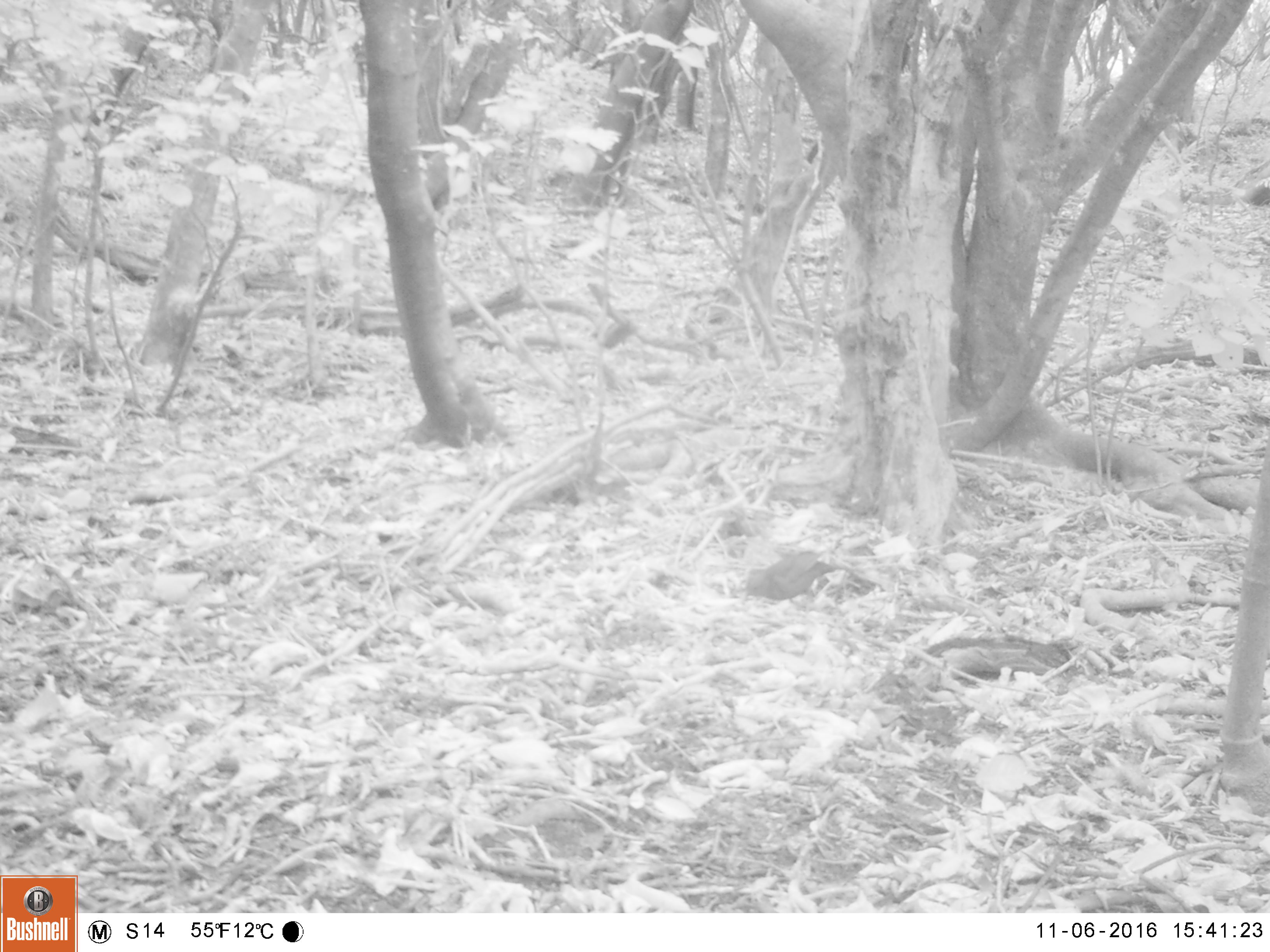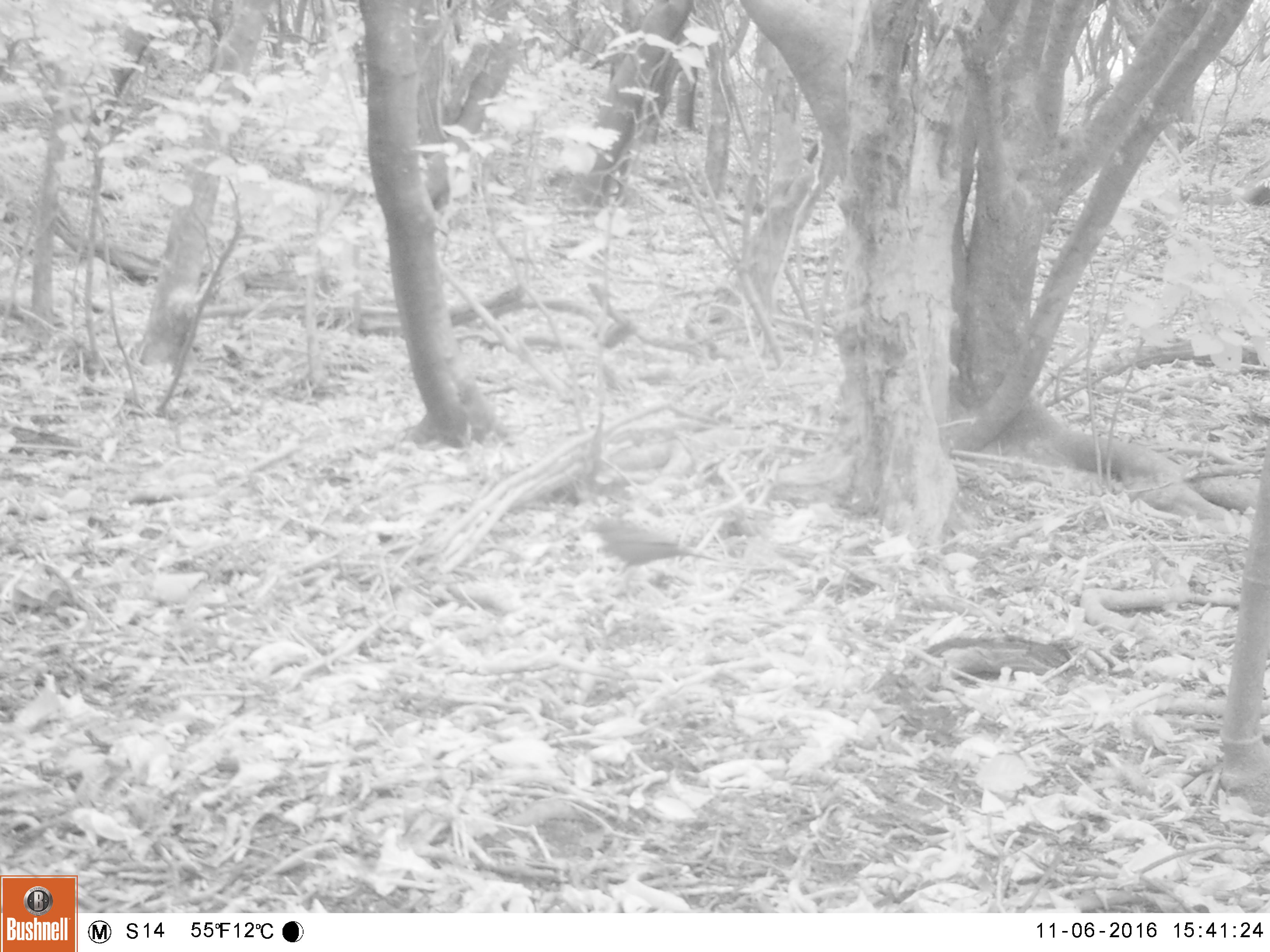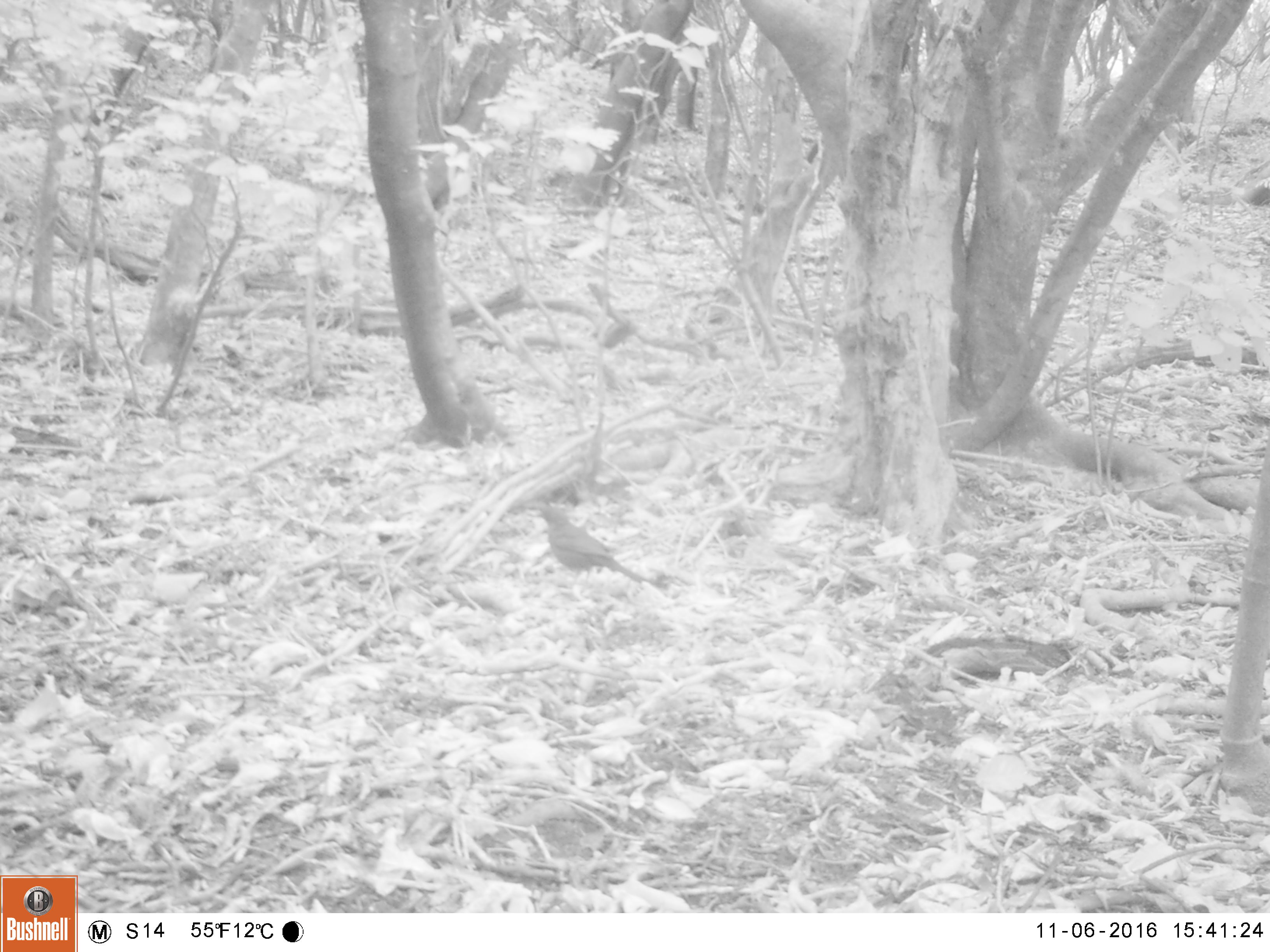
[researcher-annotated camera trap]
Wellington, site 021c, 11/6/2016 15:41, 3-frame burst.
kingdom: Animalia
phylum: Chordata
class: Aves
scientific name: Aves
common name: bird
Bird (Aves).